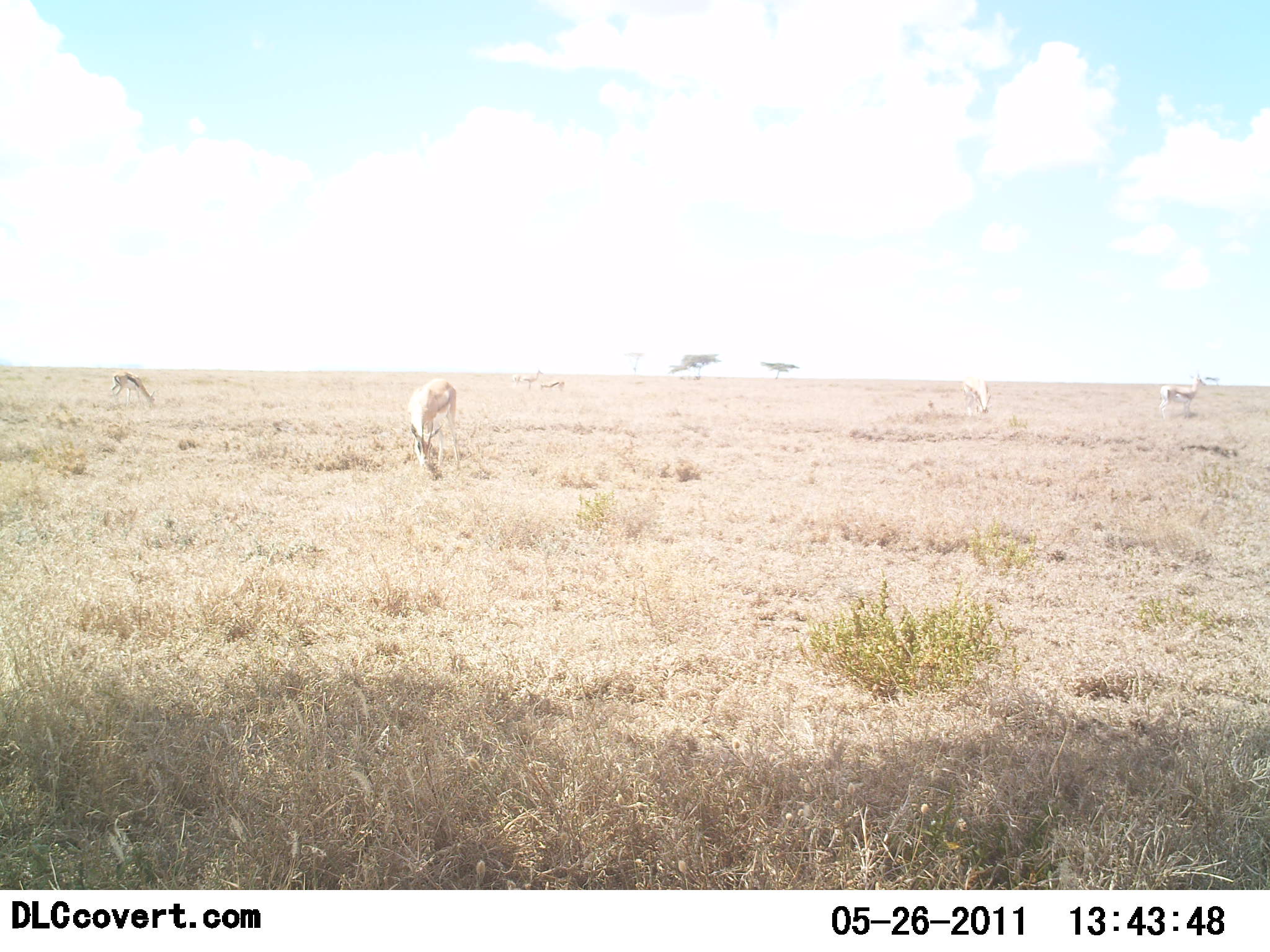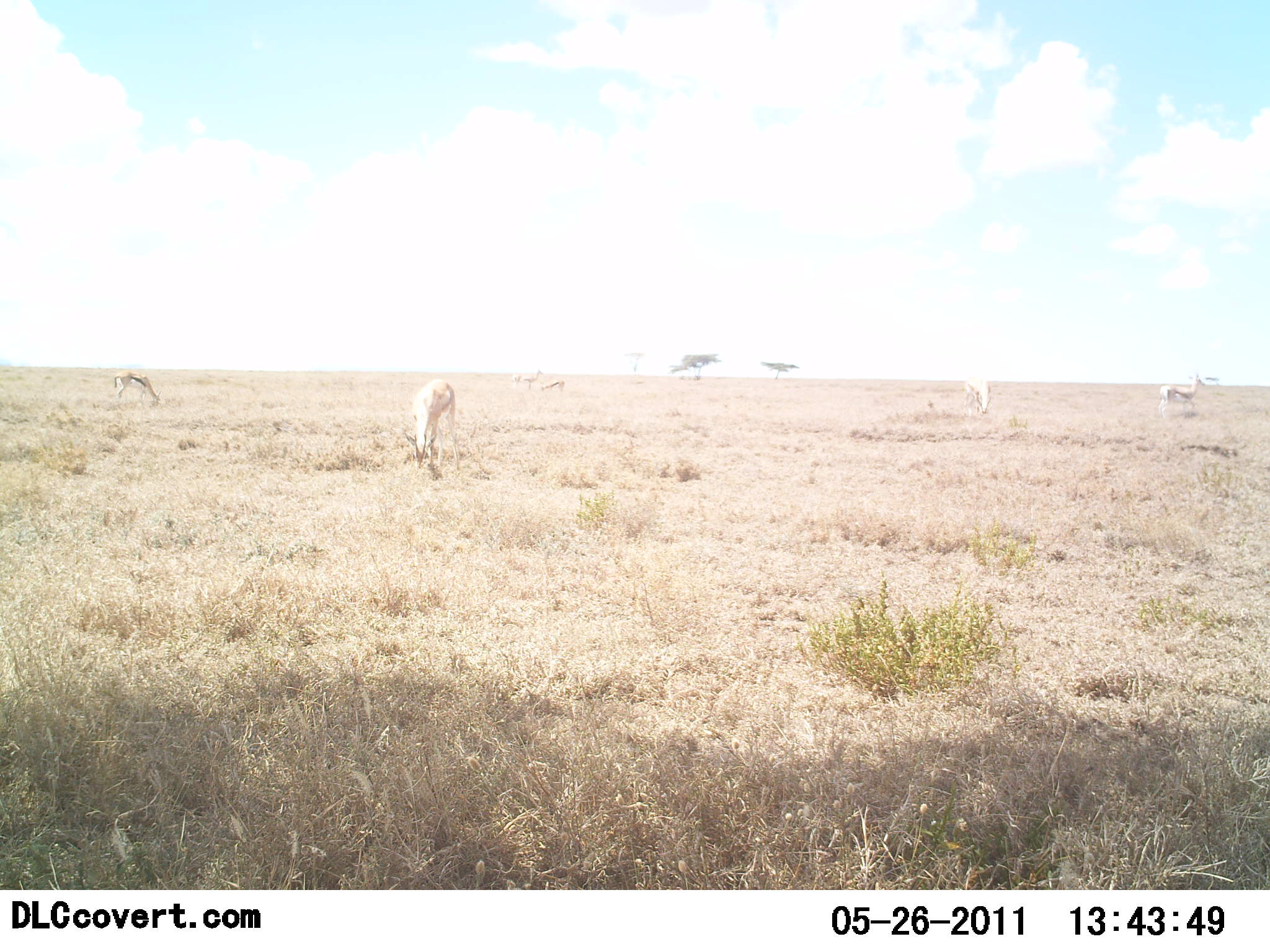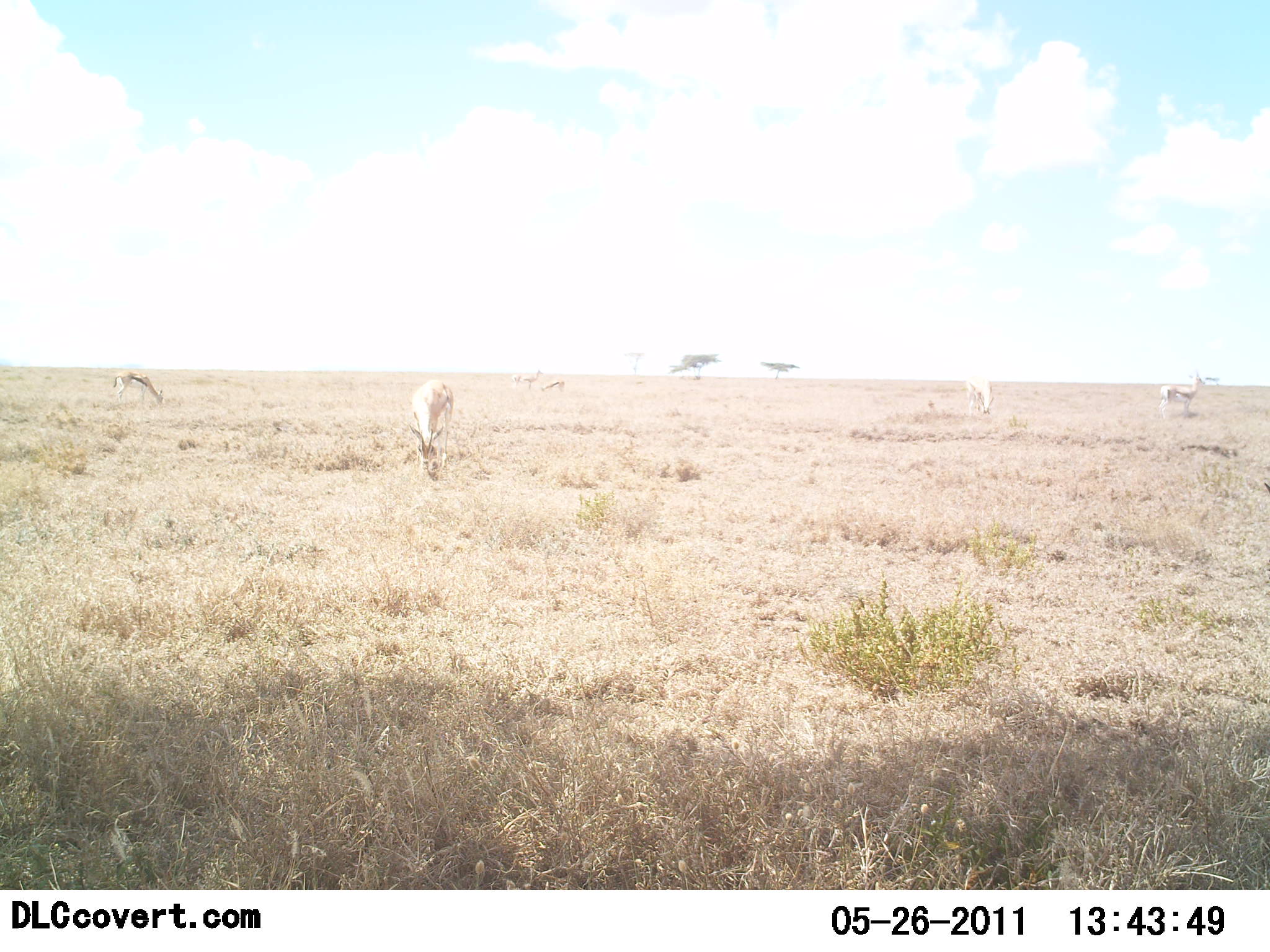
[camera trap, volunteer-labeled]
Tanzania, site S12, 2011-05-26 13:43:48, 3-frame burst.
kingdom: Animalia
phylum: Chordata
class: Mammalia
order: Artiodactyla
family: Bovidae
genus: Eudorcas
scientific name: Eudorcas thomsonii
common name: thomson's gazelle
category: gazellethomsons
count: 6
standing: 54%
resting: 0%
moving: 8%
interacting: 0%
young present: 0%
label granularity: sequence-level